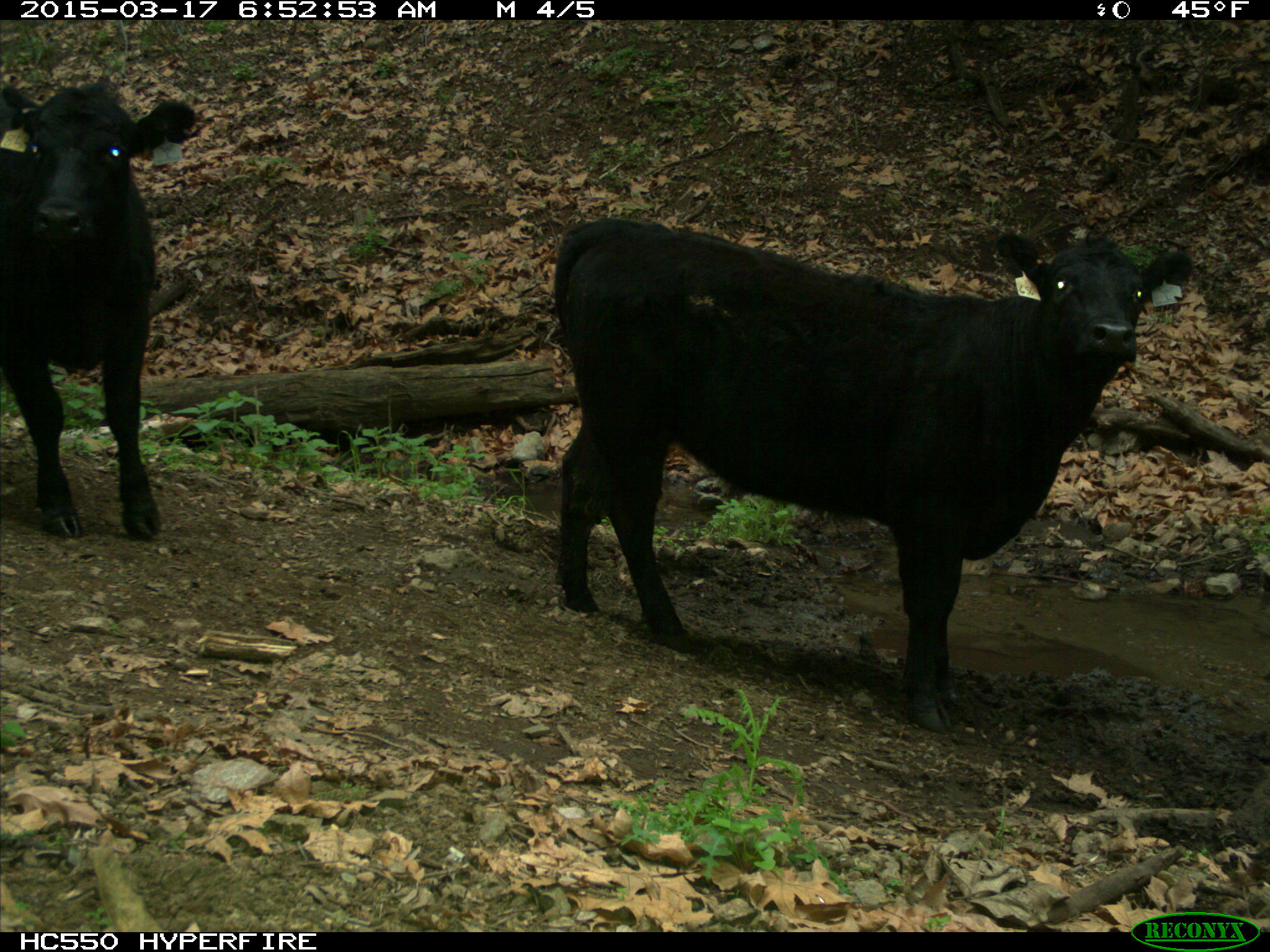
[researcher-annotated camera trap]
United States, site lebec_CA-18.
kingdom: Animalia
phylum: Chordata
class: Mammalia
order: Artiodactyla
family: Bovidae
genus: Bos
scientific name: Bos taurus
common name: domestic cow